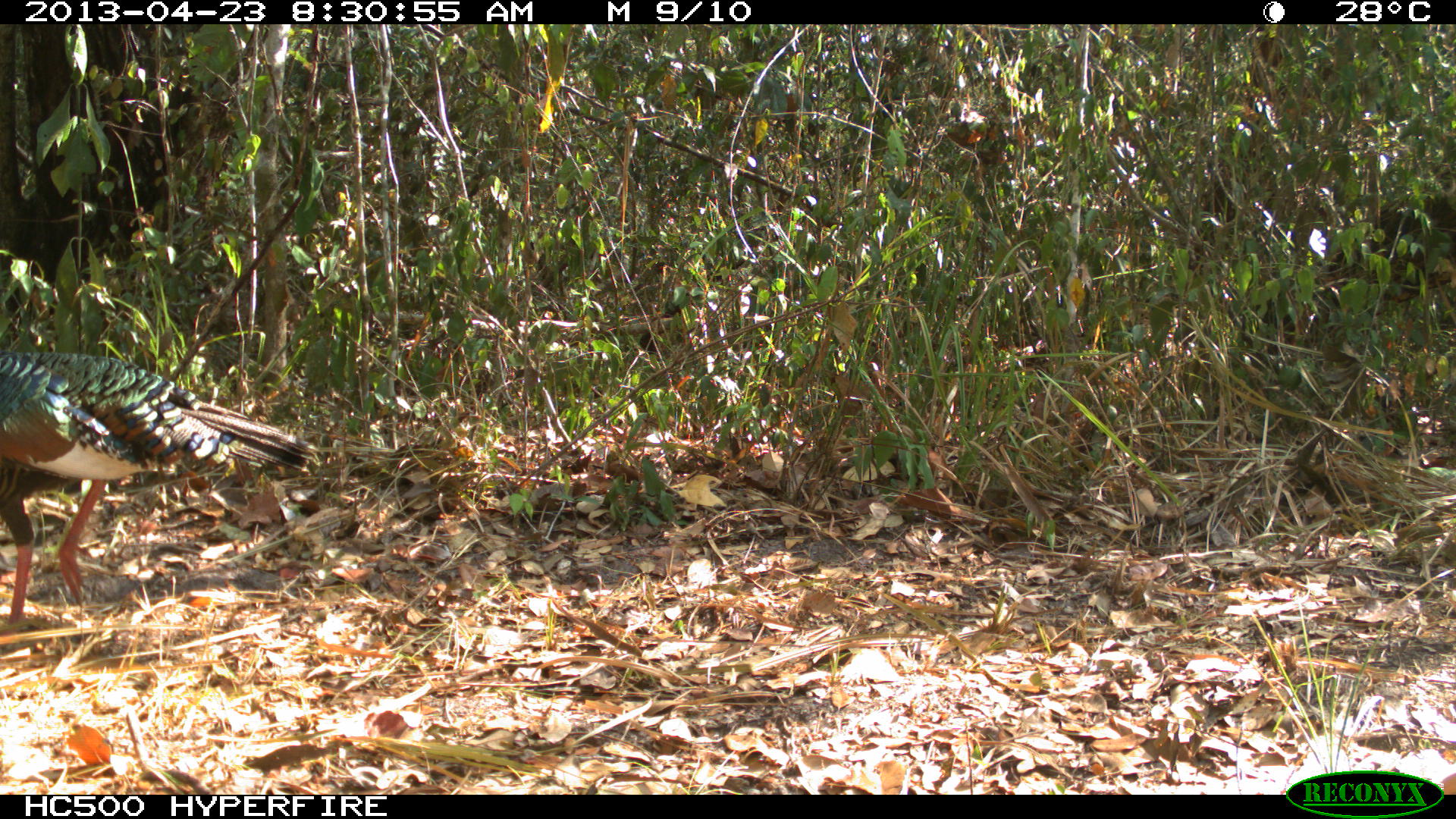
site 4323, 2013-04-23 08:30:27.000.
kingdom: Animalia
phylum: Chordata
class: Aves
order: Galliformes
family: Phasianidae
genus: Meleagris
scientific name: Meleagris ocellata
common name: ocellated turkey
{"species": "Meleagris ocellata (ocellated turkey)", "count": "1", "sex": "female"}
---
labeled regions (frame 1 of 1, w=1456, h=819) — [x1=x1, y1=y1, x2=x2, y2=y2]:
meleagris ocellata: [x1=0, y1=351, x2=319, y2=634]